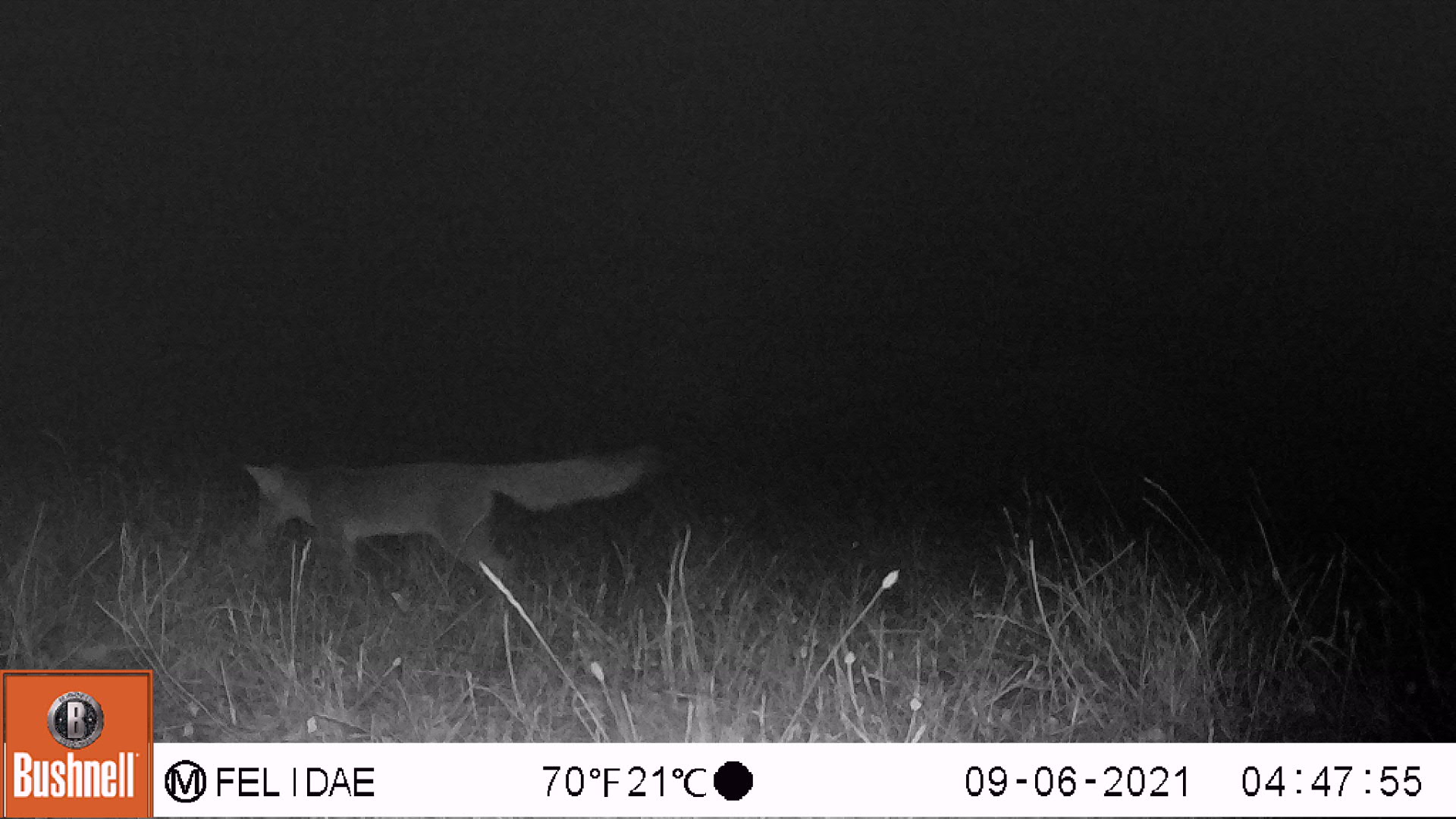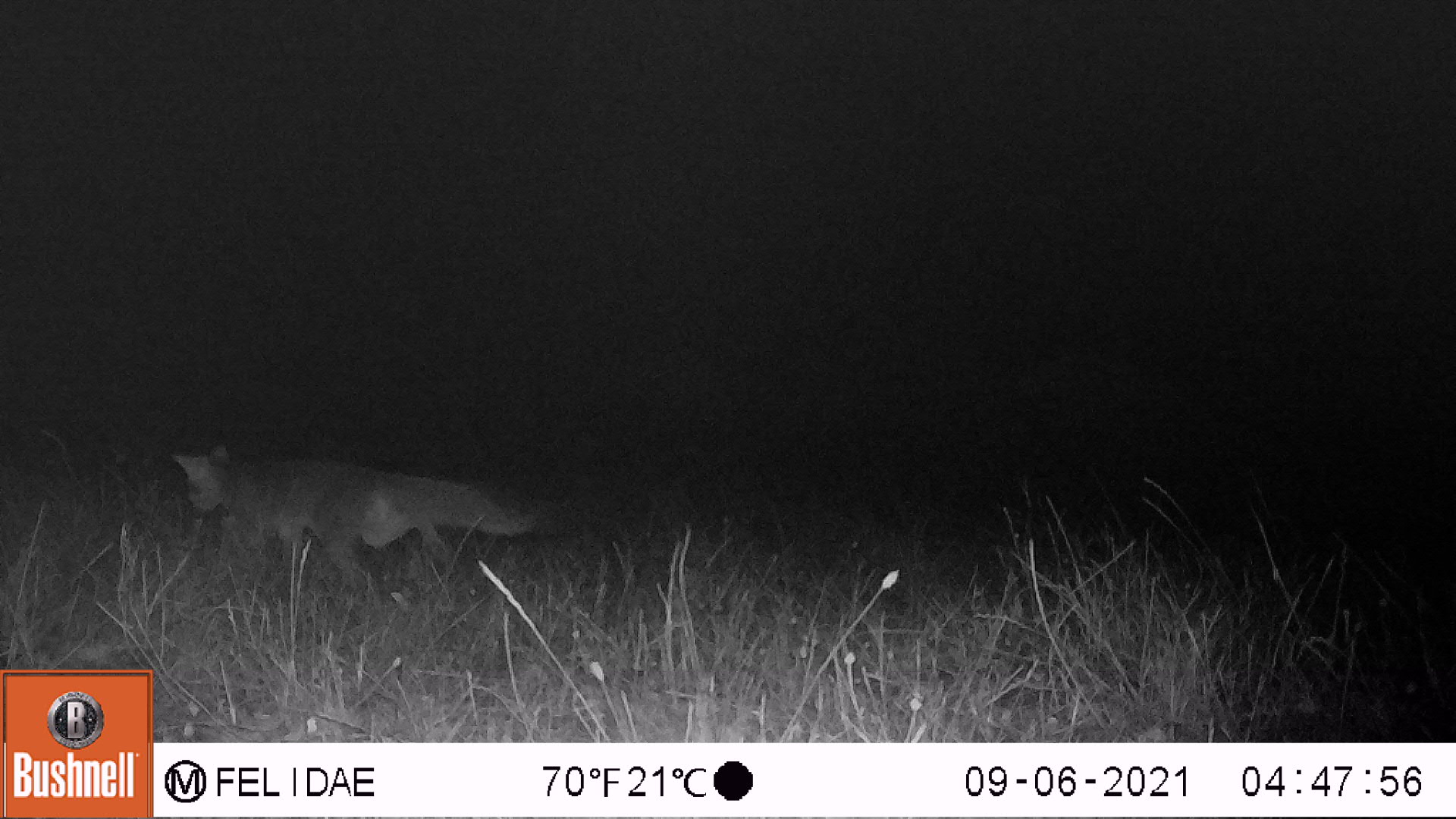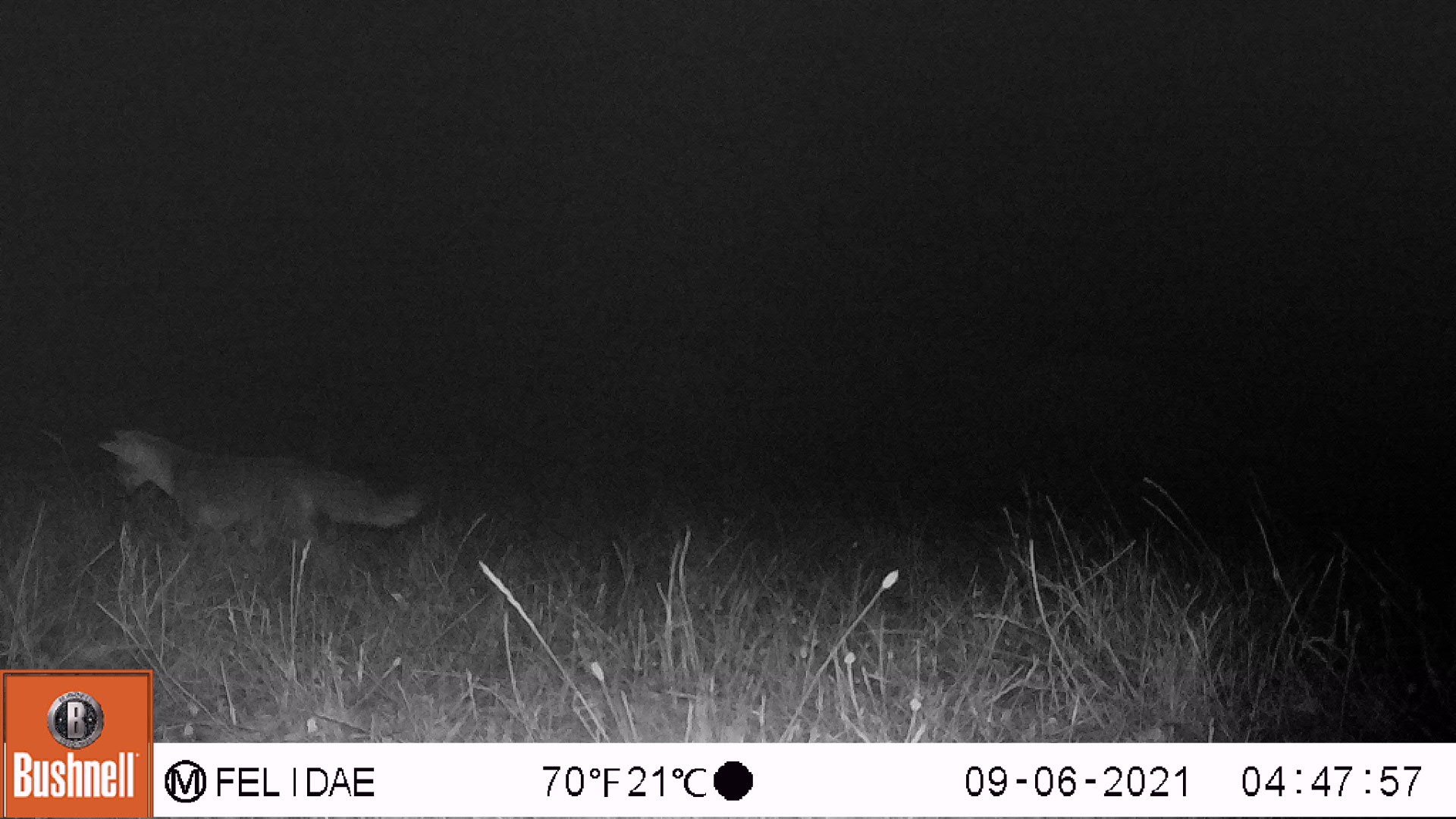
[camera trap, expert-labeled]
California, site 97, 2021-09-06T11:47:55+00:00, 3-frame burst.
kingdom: Animalia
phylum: Chordata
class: Mammalia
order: Carnivora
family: Canidae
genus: Urocyon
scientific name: Urocyon cinereoargenteus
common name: gray fox